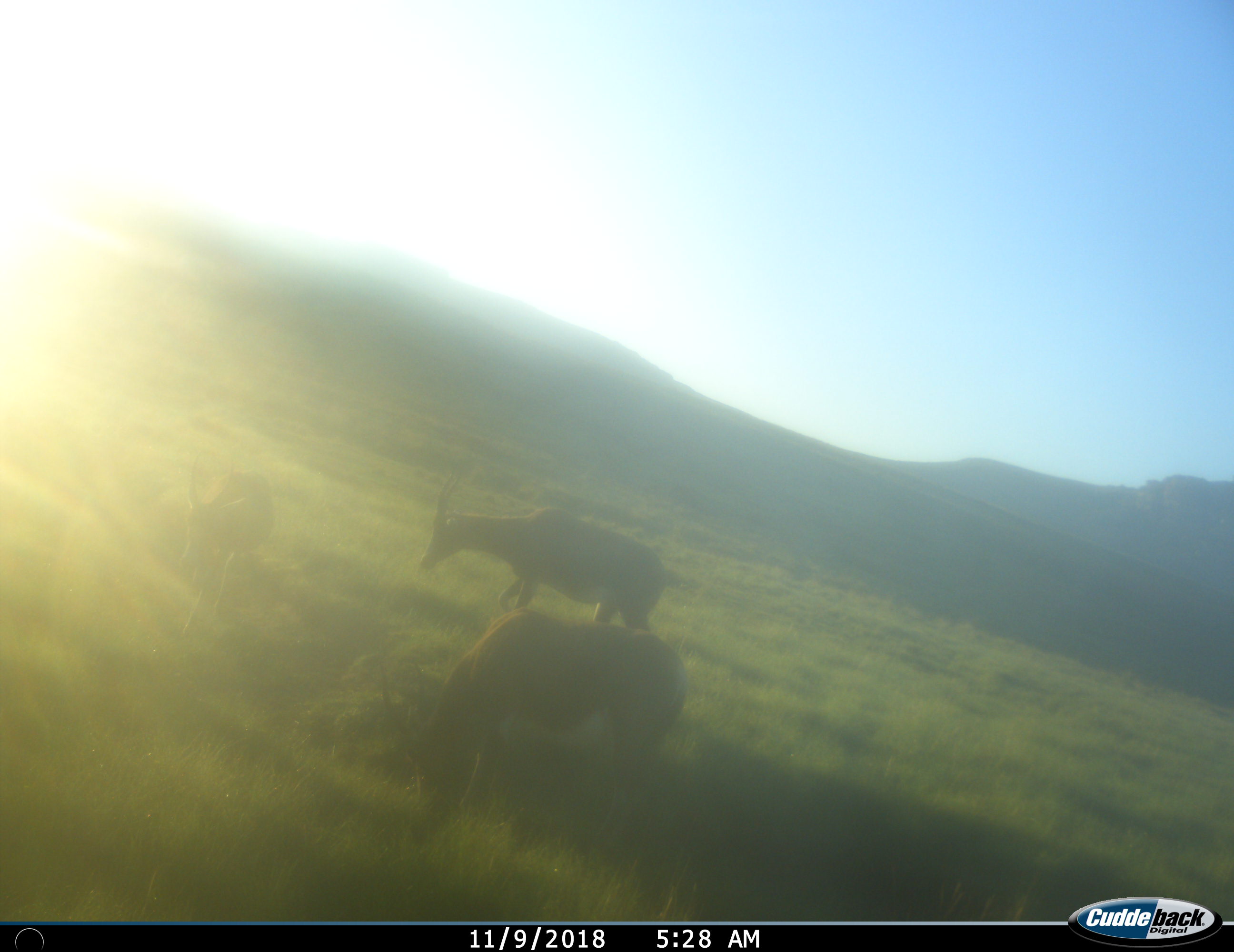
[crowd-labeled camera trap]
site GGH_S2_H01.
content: unidentified animal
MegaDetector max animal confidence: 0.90